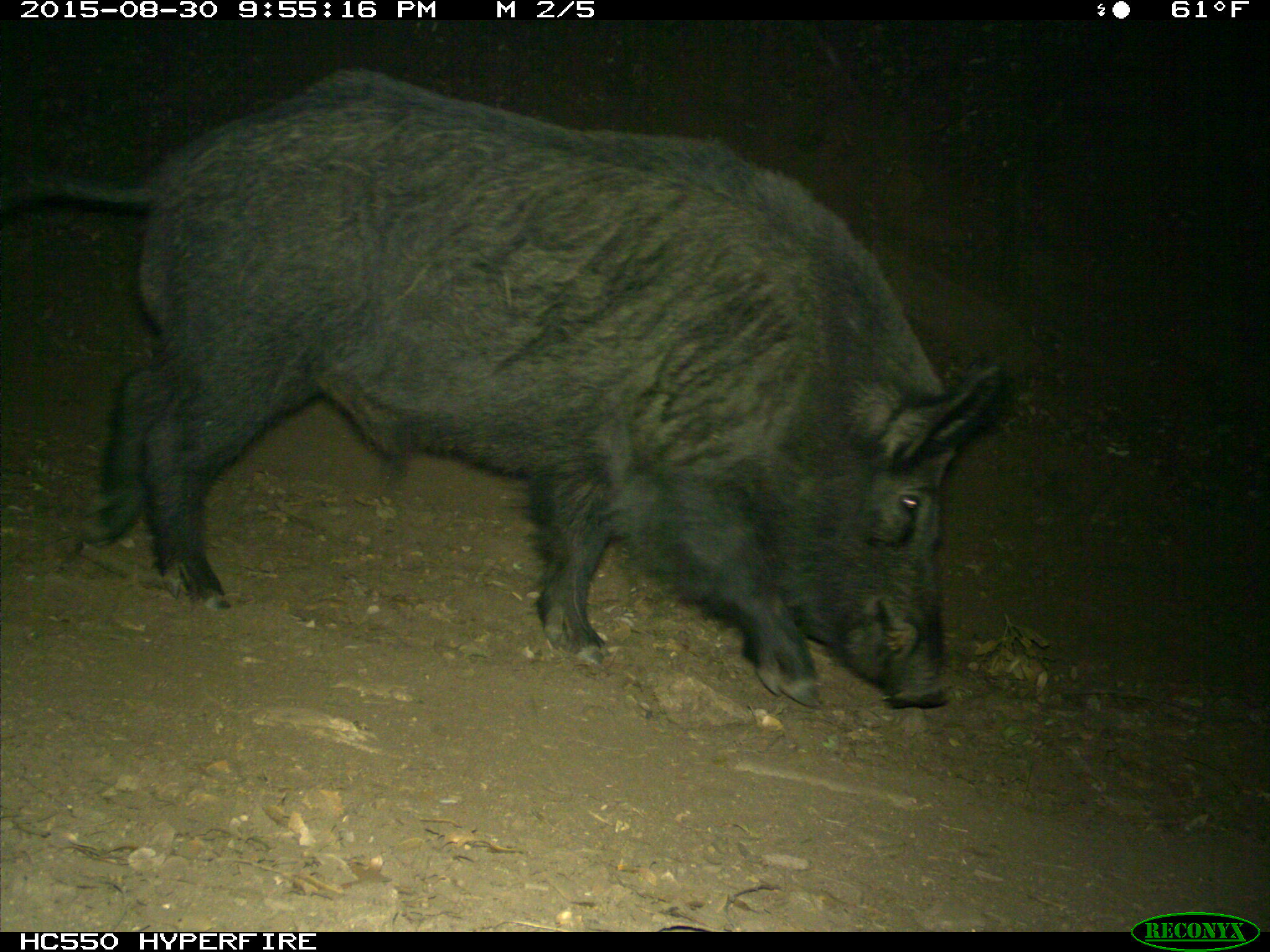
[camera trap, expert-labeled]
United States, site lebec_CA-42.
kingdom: Animalia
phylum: Chordata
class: Mammalia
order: Artiodactyla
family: Suidae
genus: Sus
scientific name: Sus scrofa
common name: wild boar